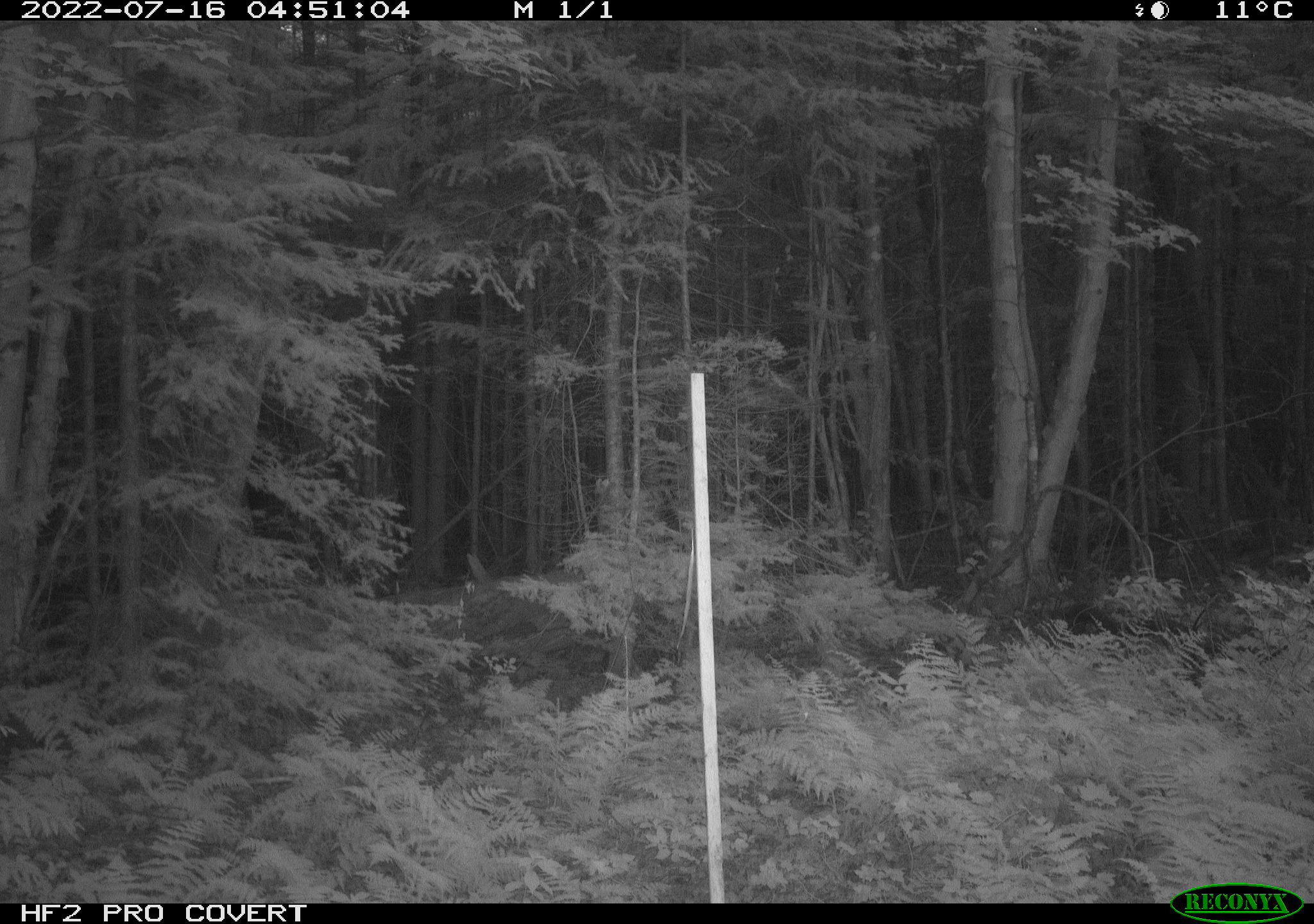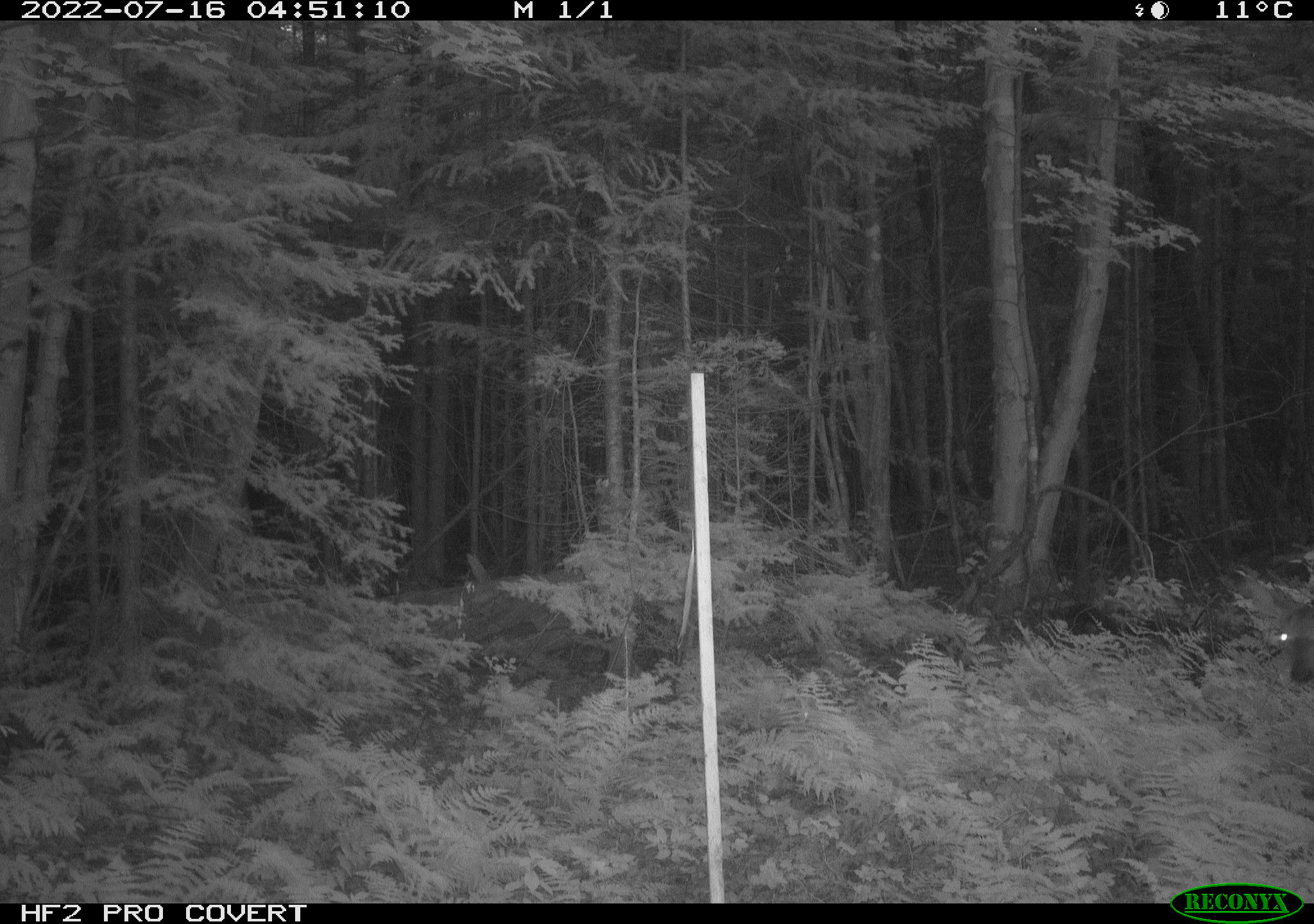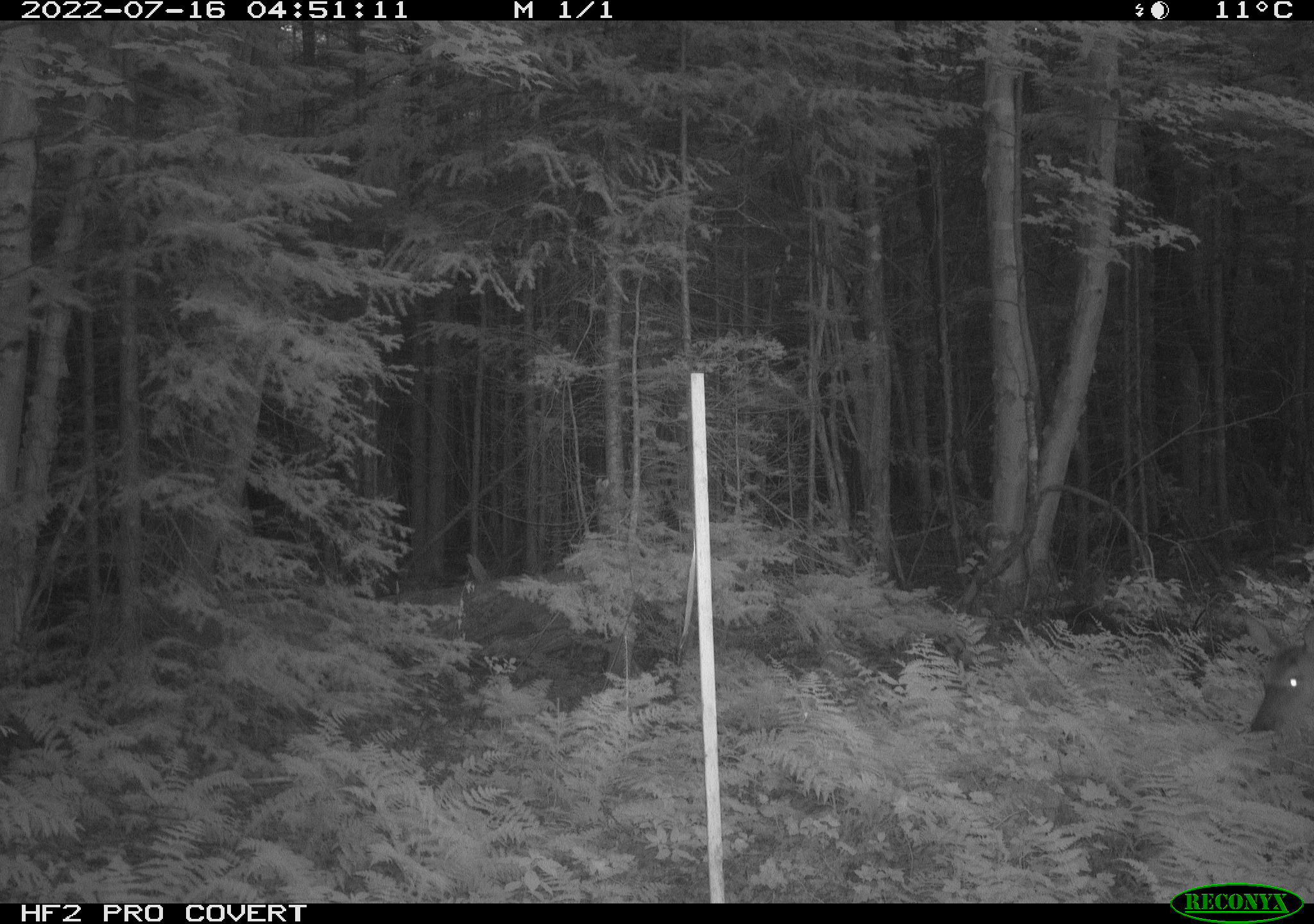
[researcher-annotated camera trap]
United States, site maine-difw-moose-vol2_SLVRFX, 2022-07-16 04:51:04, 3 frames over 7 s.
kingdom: Animalia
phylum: Chordata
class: Mammalia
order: Artiodactyla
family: Cervidae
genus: Odocoileus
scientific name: Odocoileus virginianus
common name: white-tailed deer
White-tailed deer (Odocoileus virginianus).